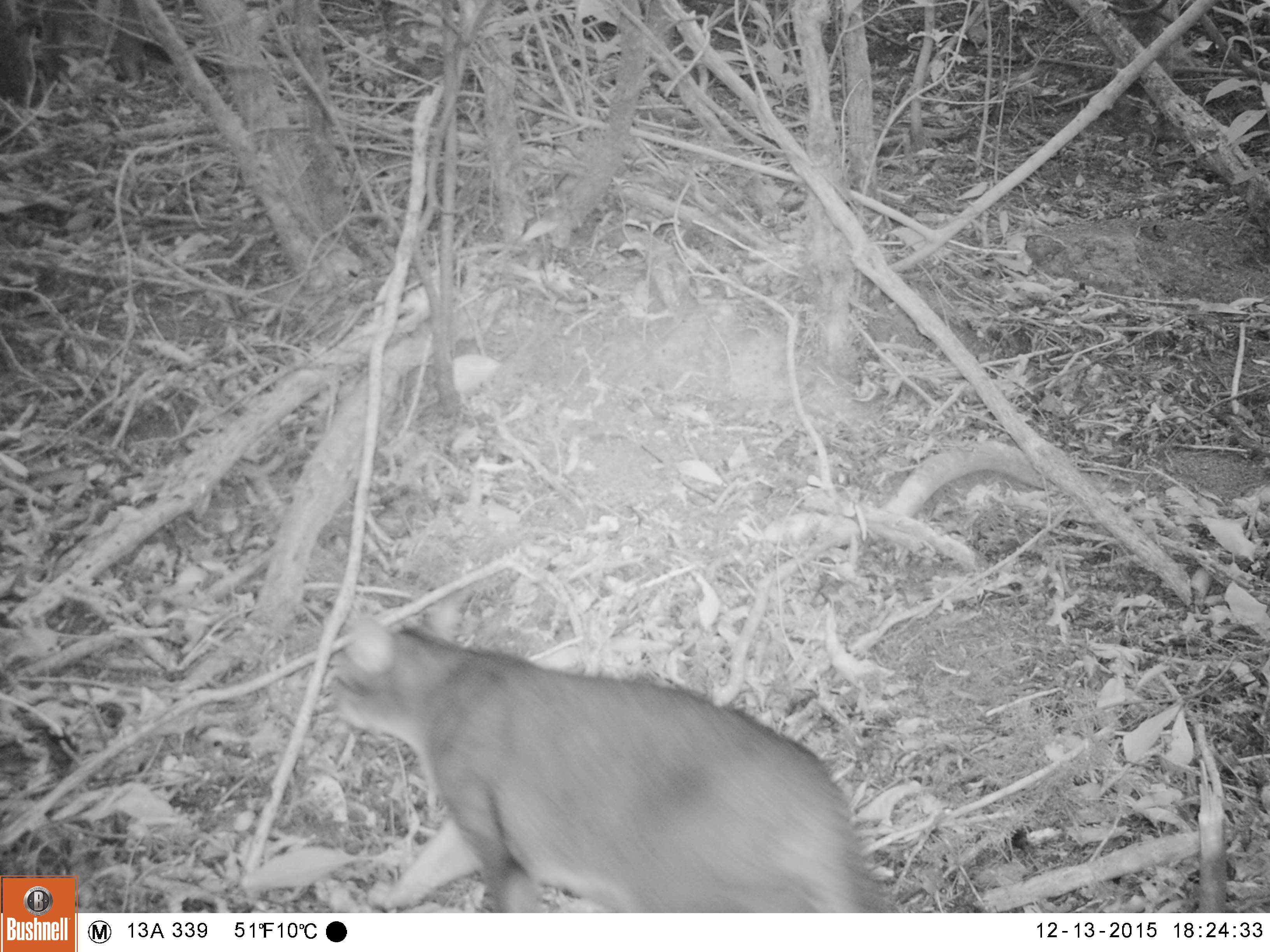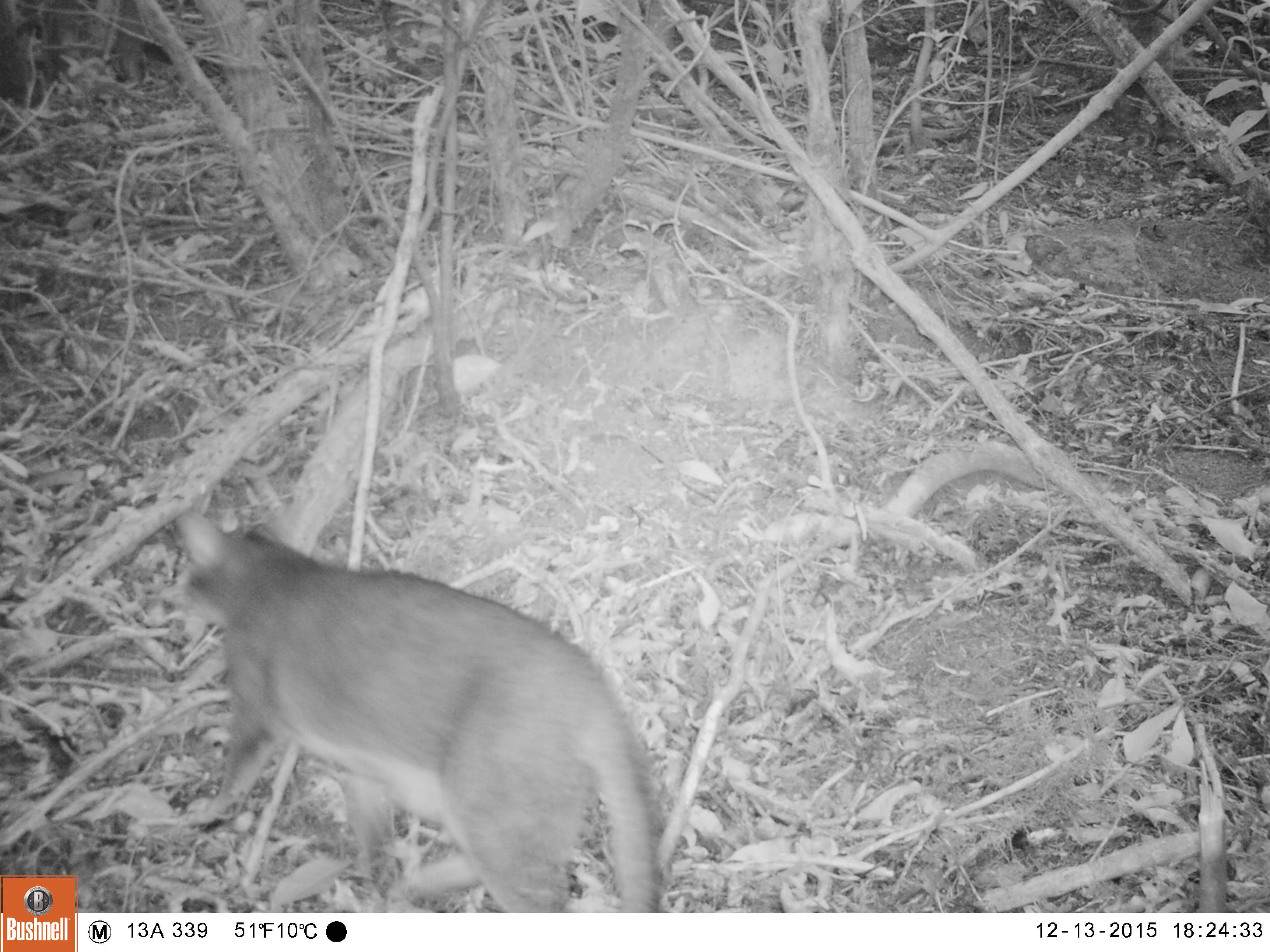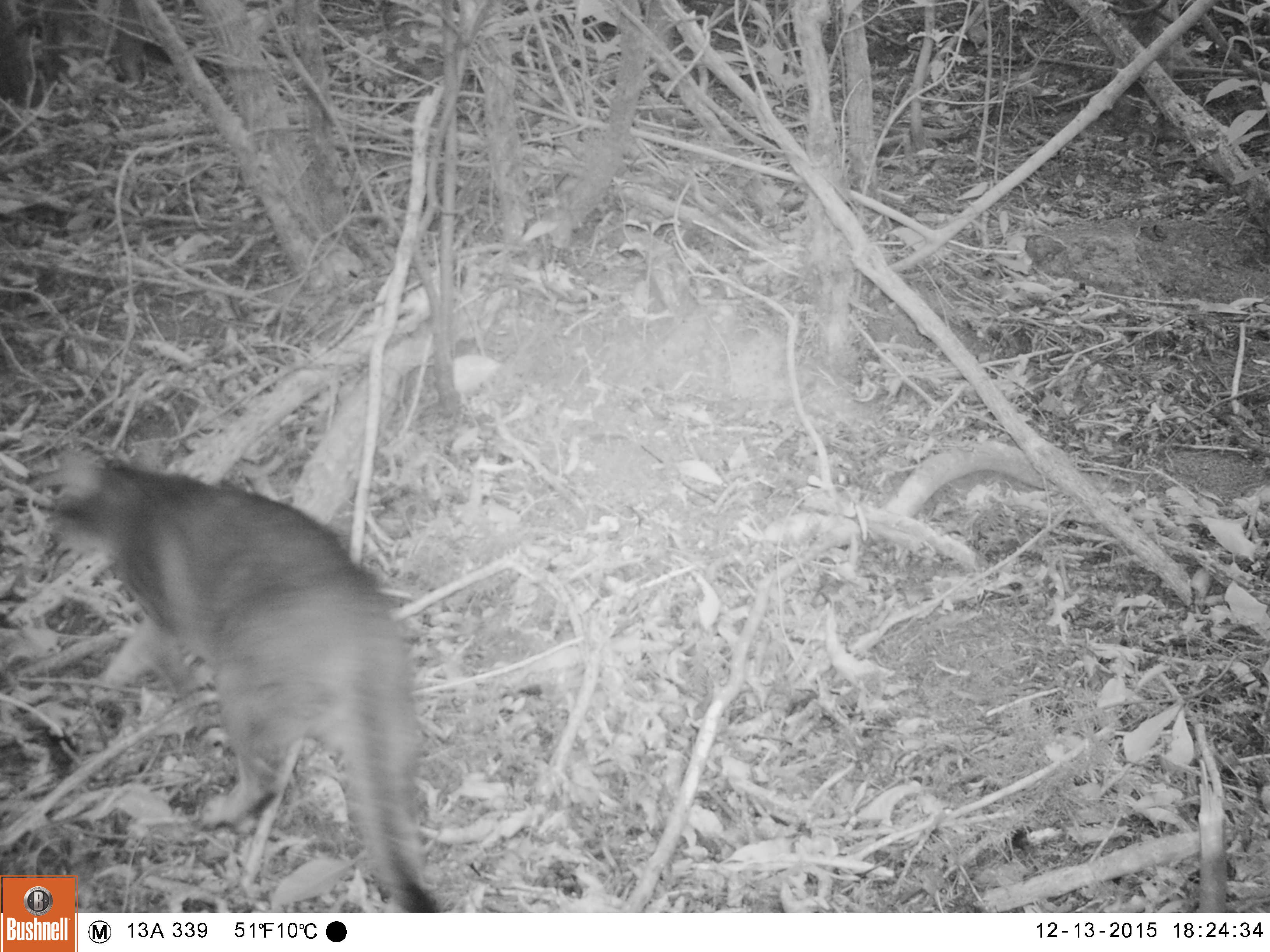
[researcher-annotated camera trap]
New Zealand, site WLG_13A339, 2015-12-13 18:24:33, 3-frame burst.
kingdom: Animalia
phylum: Chordata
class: Mammalia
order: Carnivora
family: Felidae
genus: Felis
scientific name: Felis catus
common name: domestic cat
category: cat